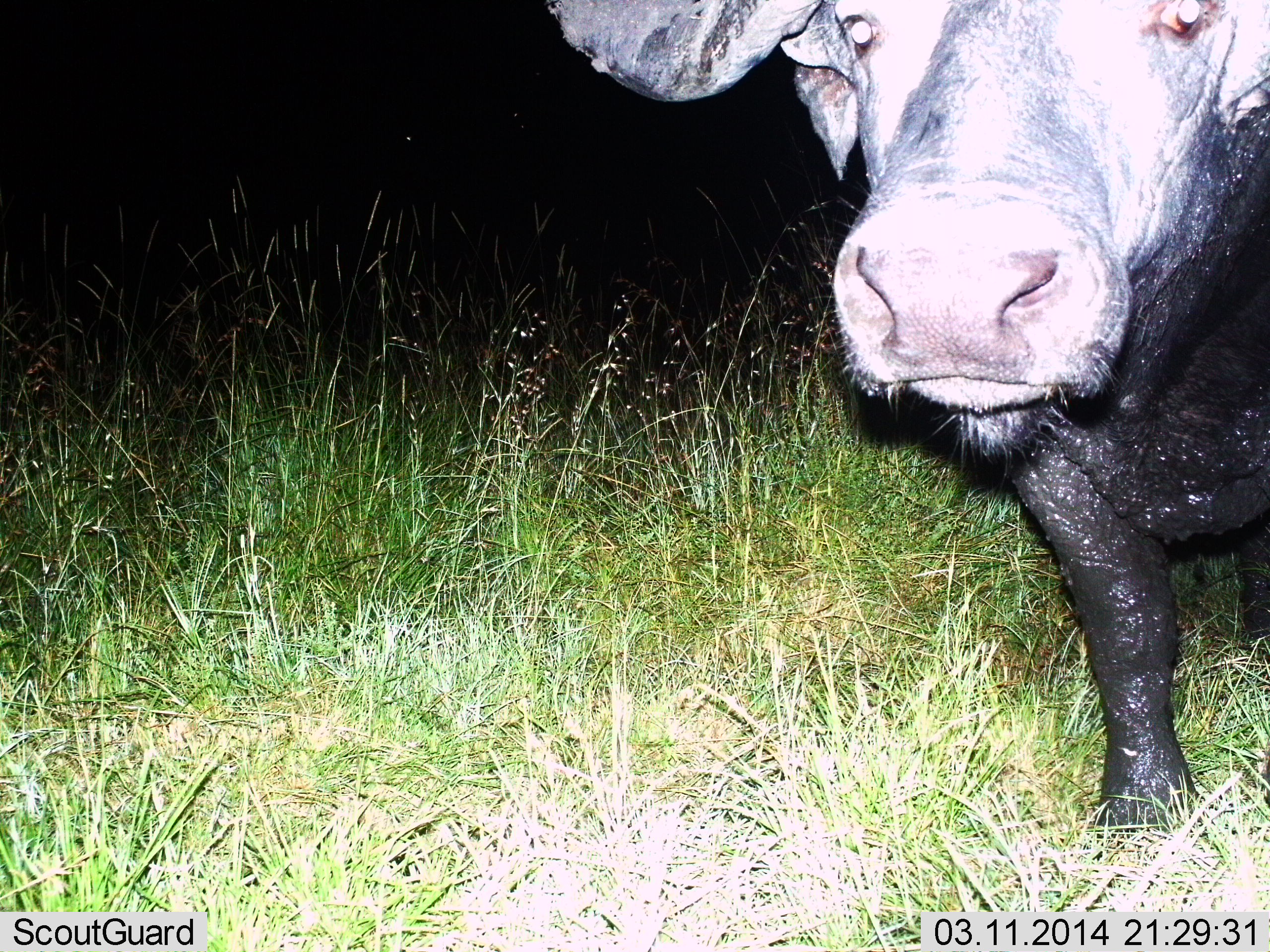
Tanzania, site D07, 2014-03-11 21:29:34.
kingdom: Animalia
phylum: Chordata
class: Mammalia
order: Artiodactyla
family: Bovidae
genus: Syncerus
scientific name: Syncerus caffer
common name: cape buffalo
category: buffalo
Buffalo (cape buffalo) (Syncerus caffer), count 1. Behavior (volunteer vote fractions): standing 100%, resting 0%, moving 10%, interacting 0%. Young present (vote fraction): 0%. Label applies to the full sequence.